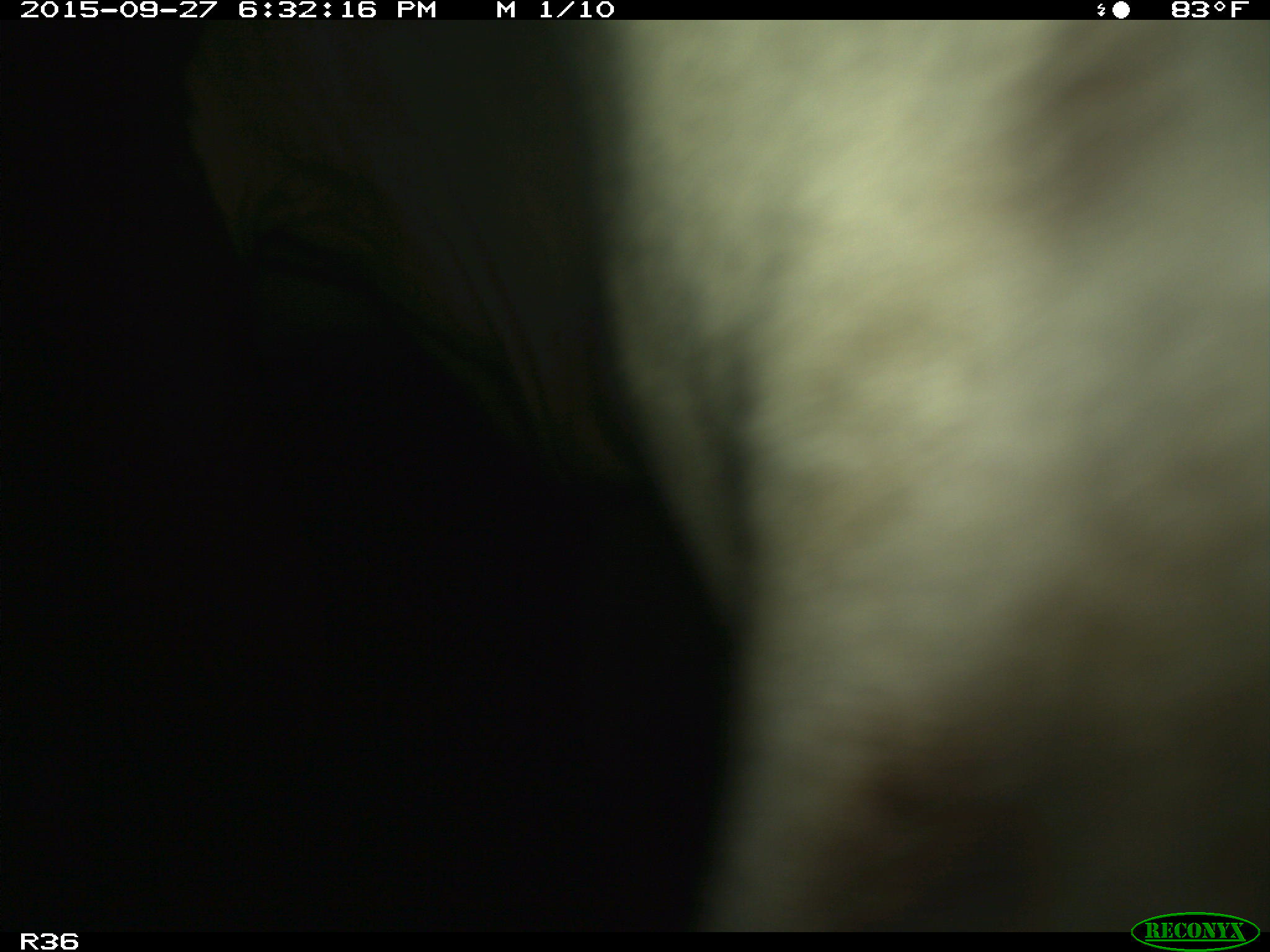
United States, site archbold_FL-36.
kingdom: Animalia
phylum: Chordata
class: Mammalia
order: Artiodactyla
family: Bovidae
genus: Bos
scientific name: Bos taurus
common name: domestic cow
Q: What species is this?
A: Bos taurus (domestic cow).